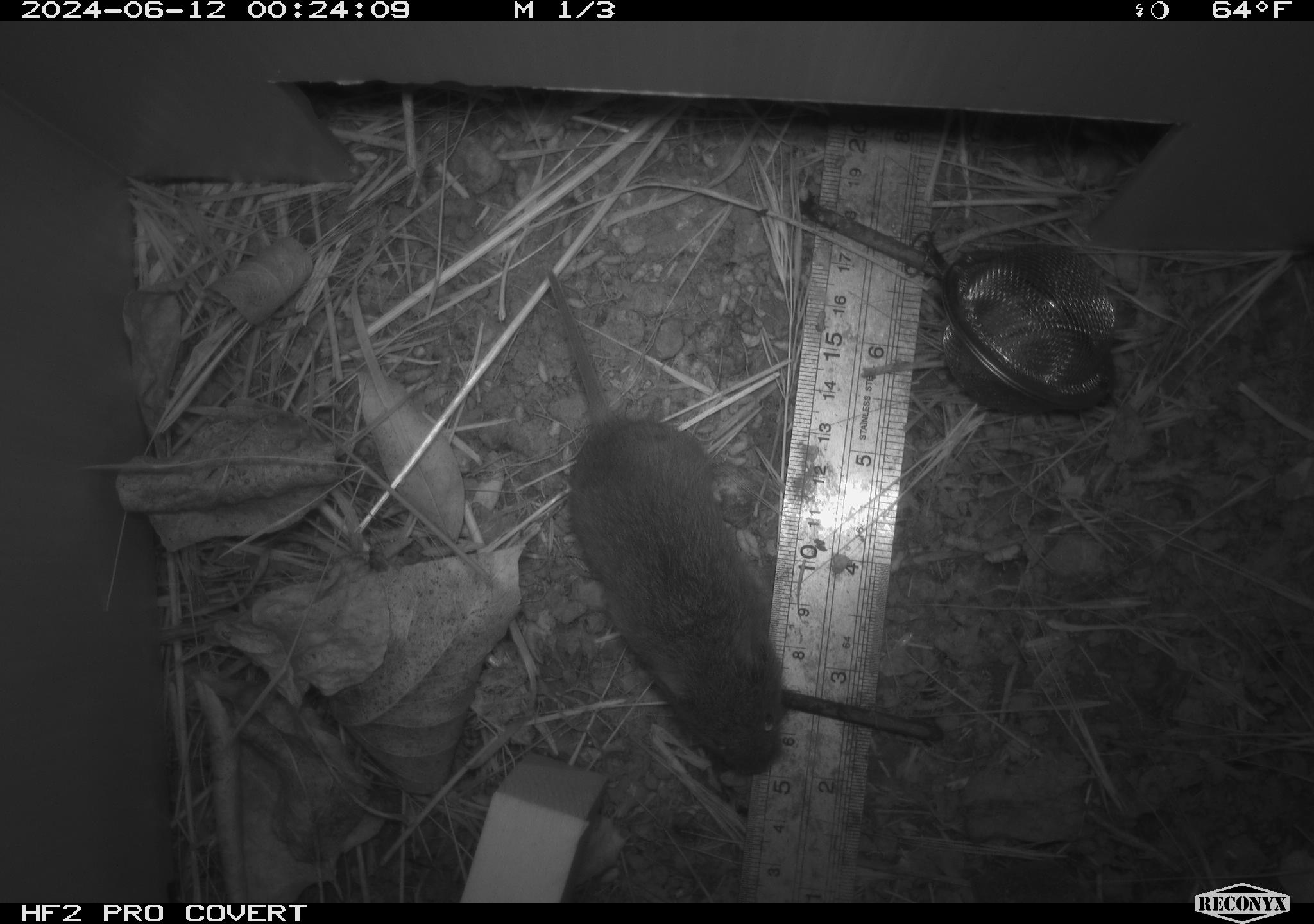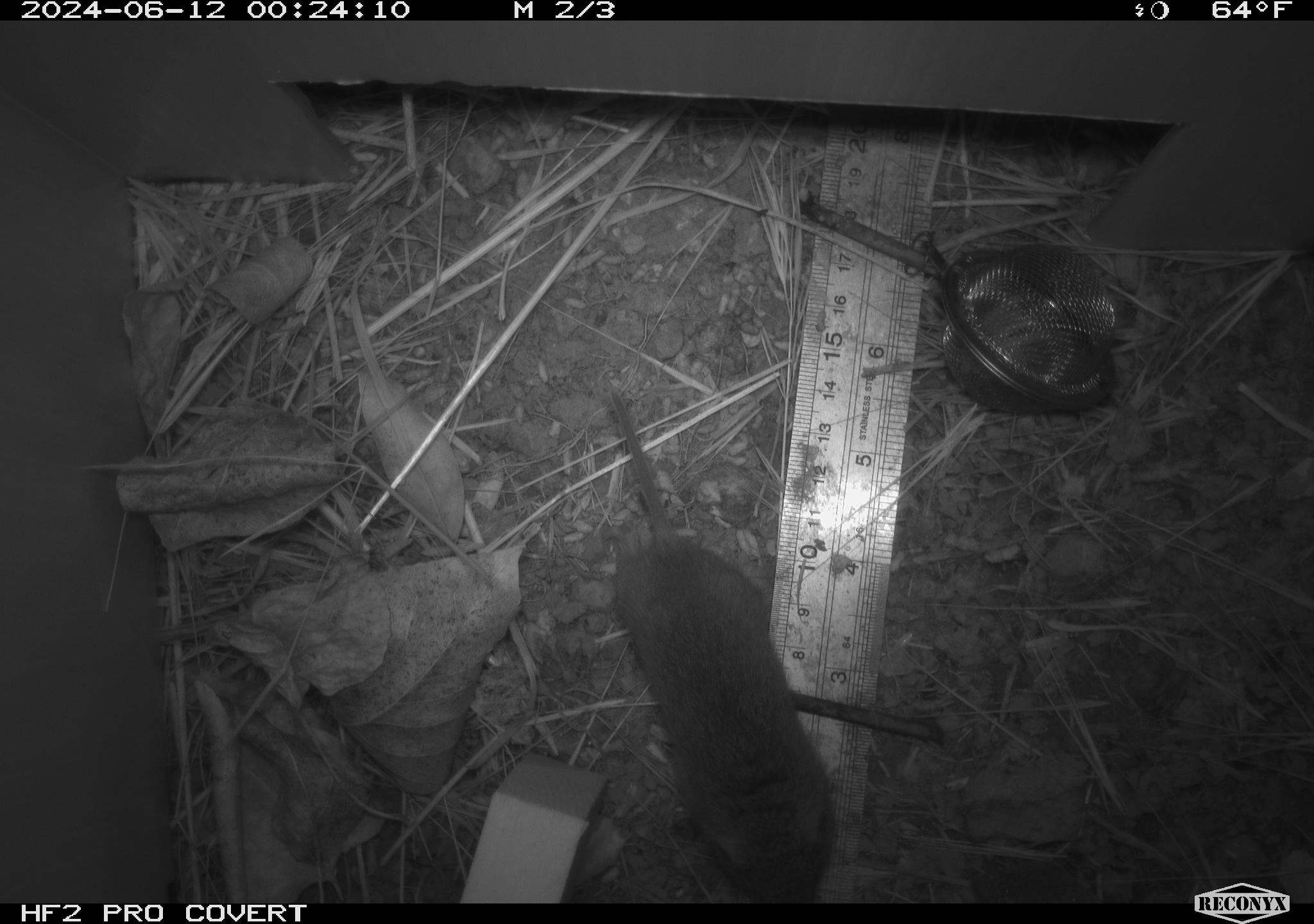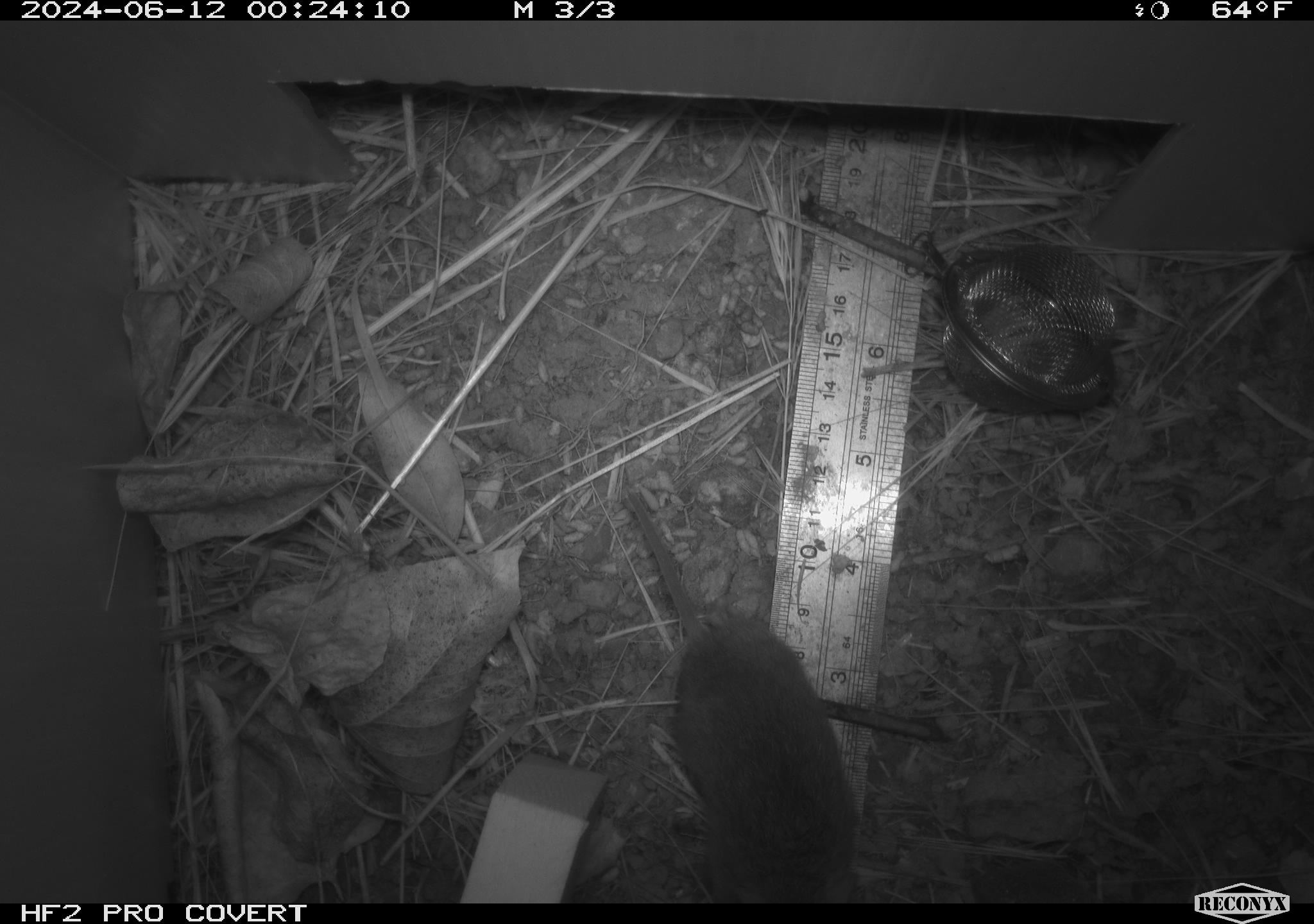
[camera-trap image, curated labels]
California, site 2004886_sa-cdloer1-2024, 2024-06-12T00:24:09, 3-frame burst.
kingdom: Animalia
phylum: Chordata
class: Mammalia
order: Rodentia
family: Cricetidae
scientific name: Arvicolinae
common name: voles, lemmings, and muskrats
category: arvicolinae subfamily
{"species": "arvicolinae subfamily (voles, lemmings, and muskrats) (Arvicolinae)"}